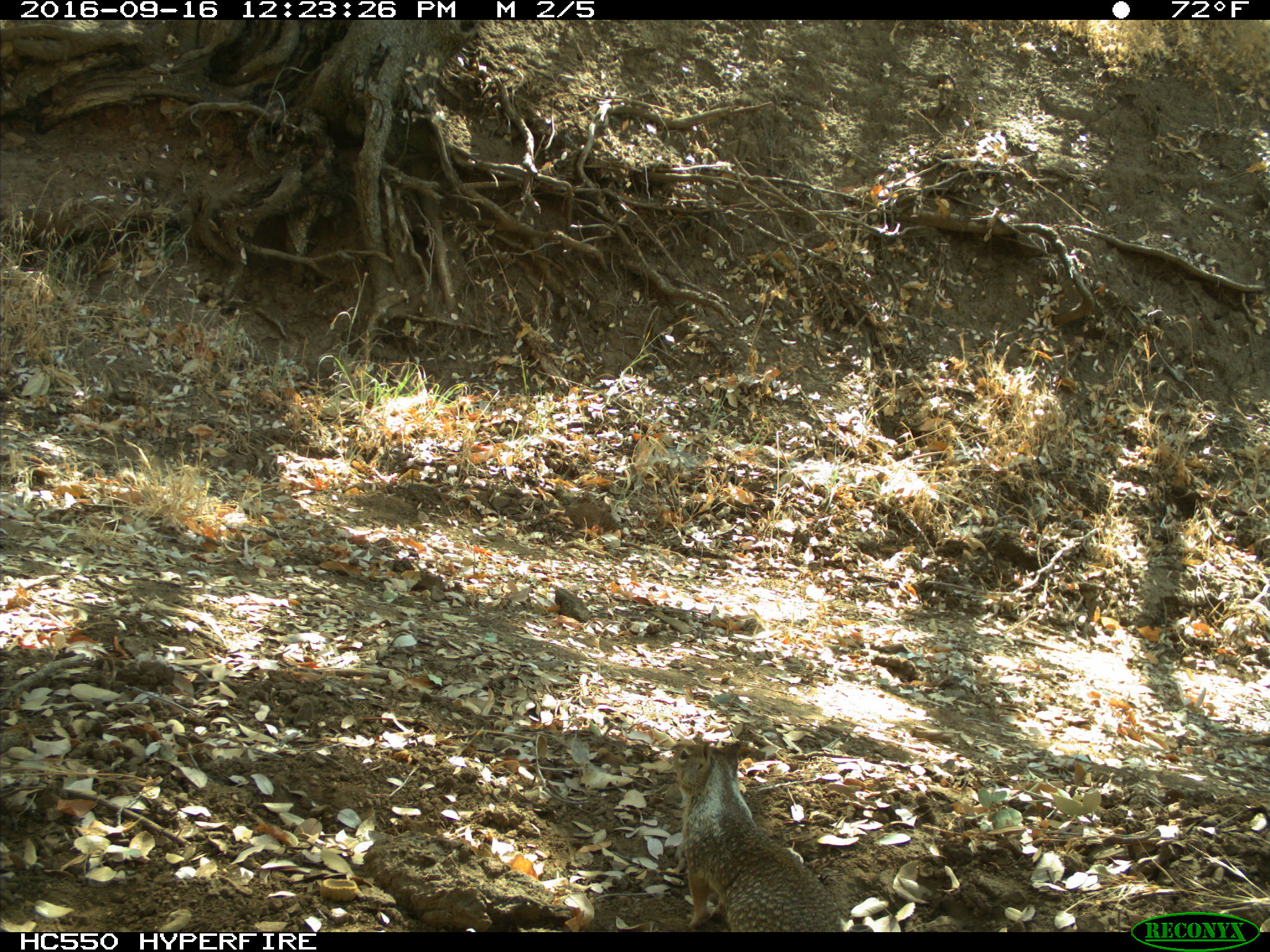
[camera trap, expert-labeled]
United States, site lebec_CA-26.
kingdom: Animalia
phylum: Chordata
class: Mammalia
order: Rodentia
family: Sciuridae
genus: Otospermophilus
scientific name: Otospermophilus beecheyi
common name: california ground squirrel